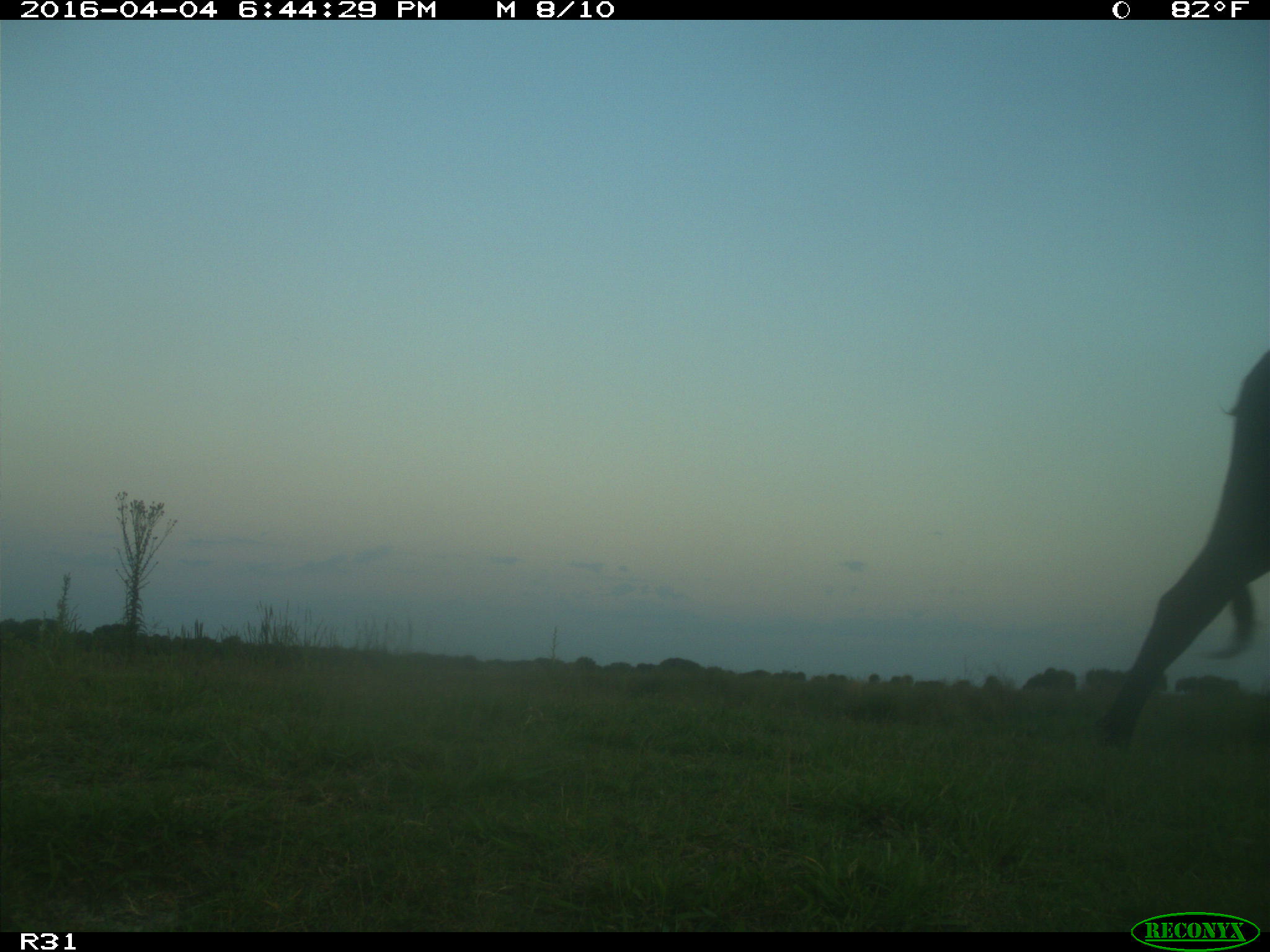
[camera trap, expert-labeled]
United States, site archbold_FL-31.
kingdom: Animalia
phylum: Chordata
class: Mammalia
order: Artiodactyla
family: Bovidae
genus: Bos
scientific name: Bos taurus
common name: domestic cow